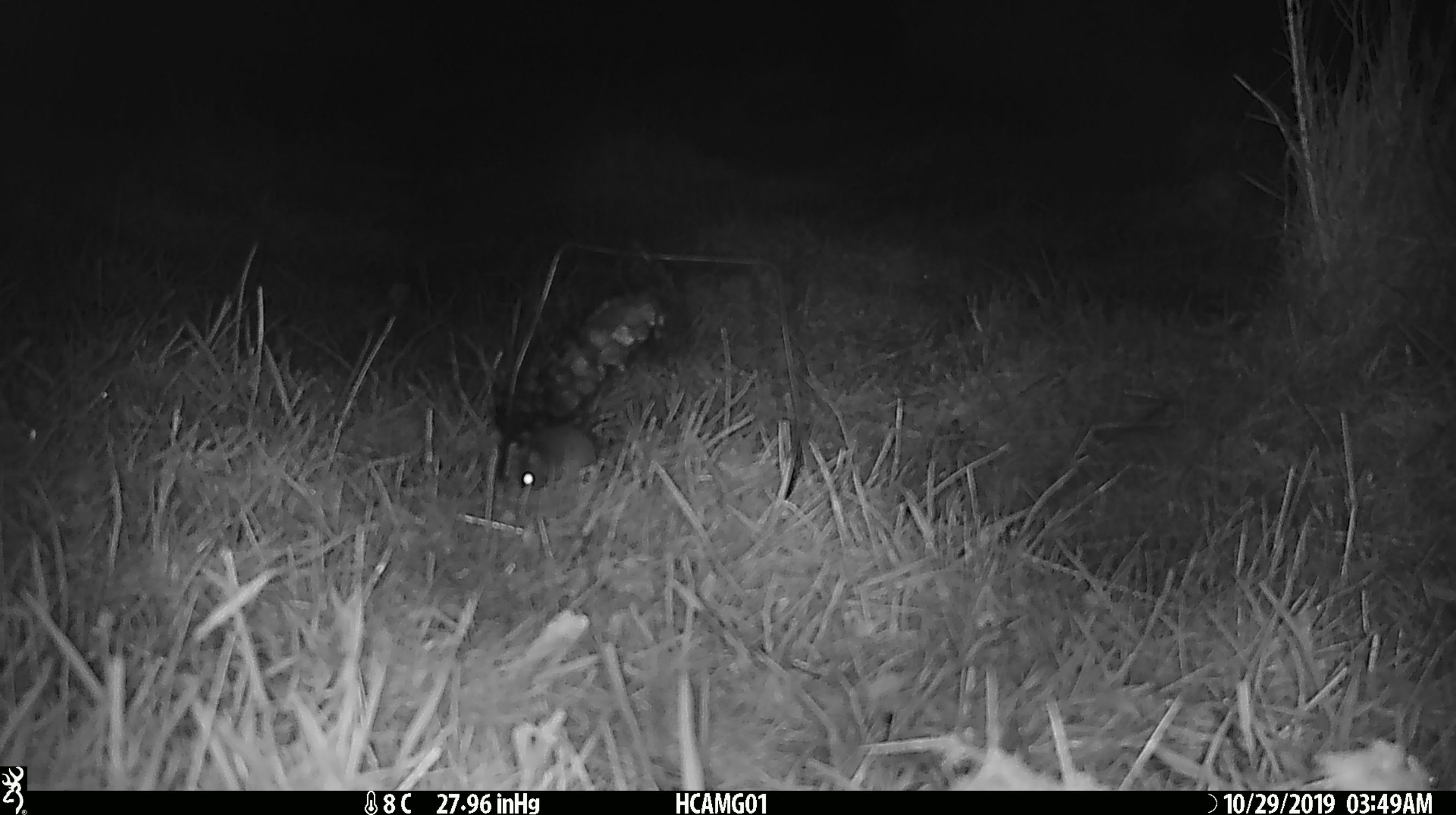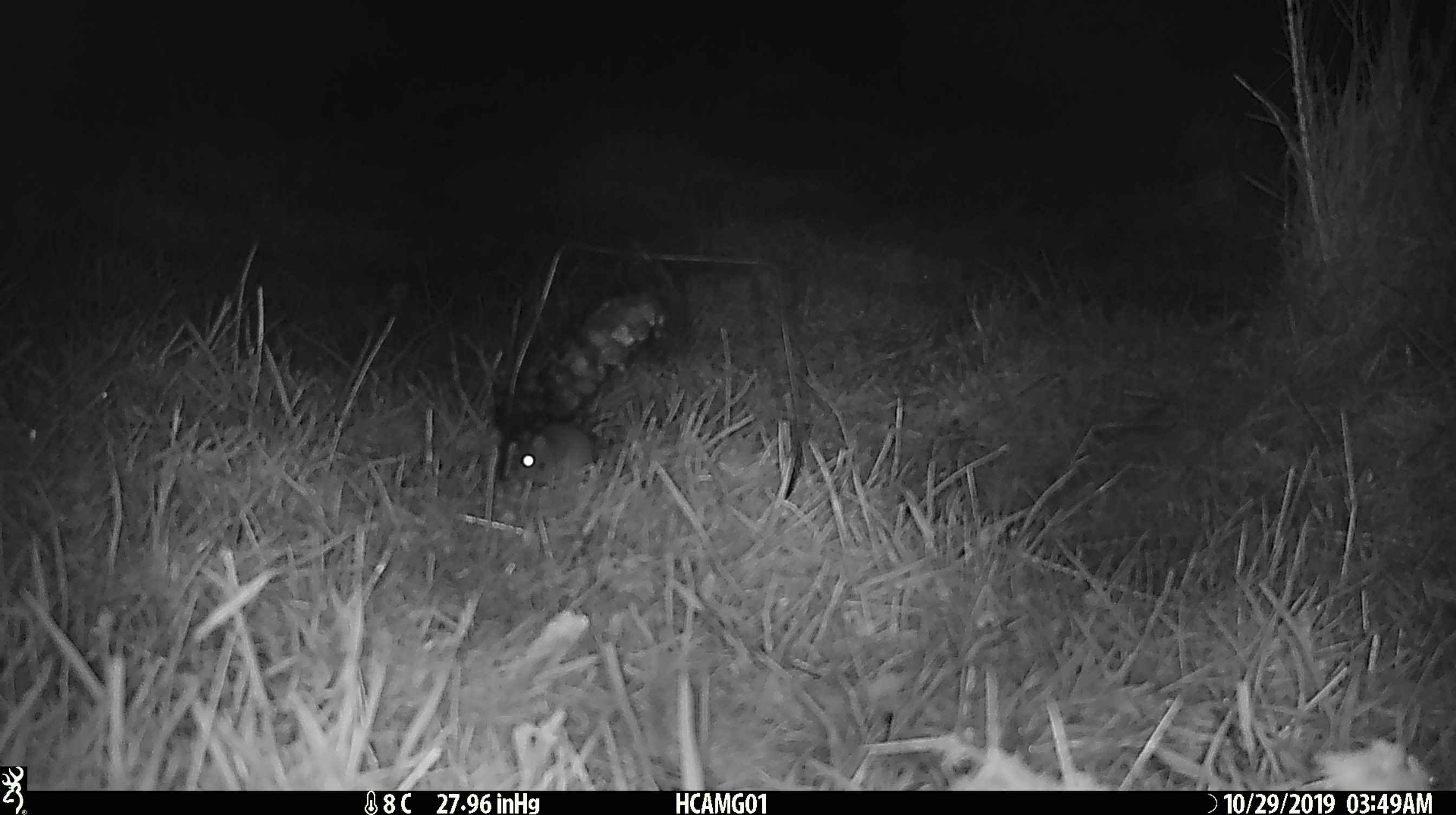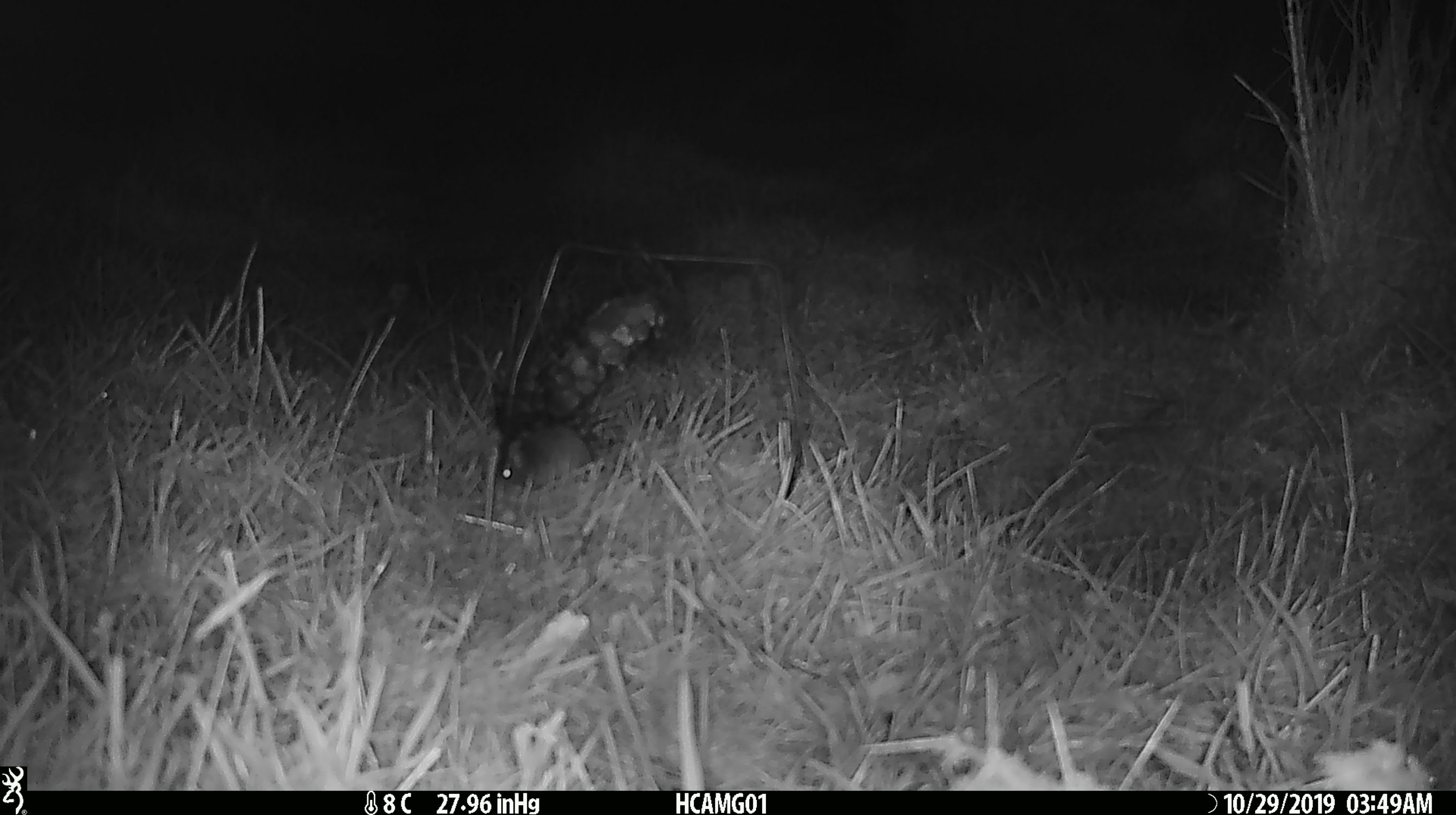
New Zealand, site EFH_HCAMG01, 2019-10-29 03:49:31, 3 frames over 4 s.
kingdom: Animalia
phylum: Chordata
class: Mammalia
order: Rodentia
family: Muridae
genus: Mus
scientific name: Mus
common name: mouse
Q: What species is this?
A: Mouse (Mus).